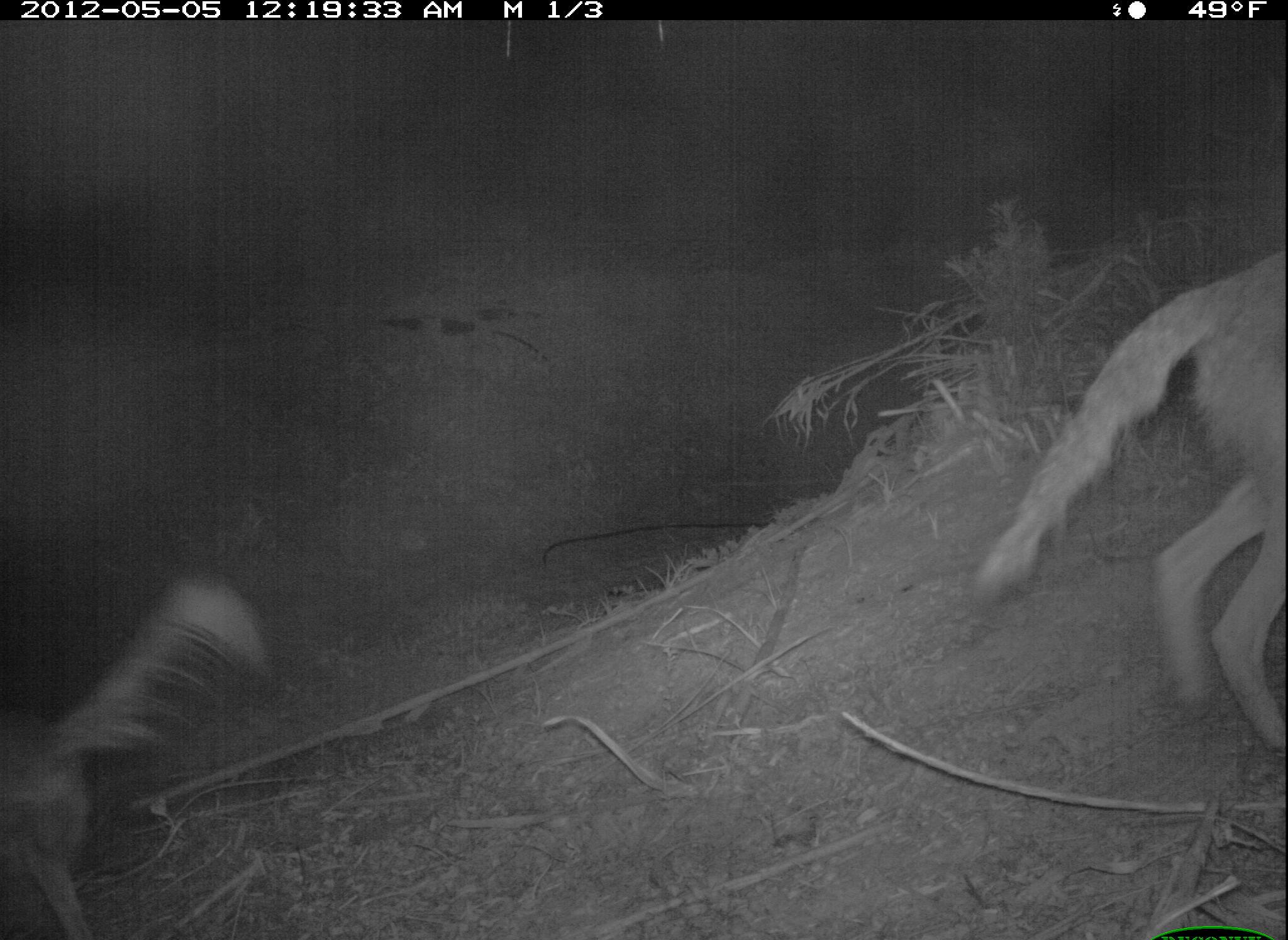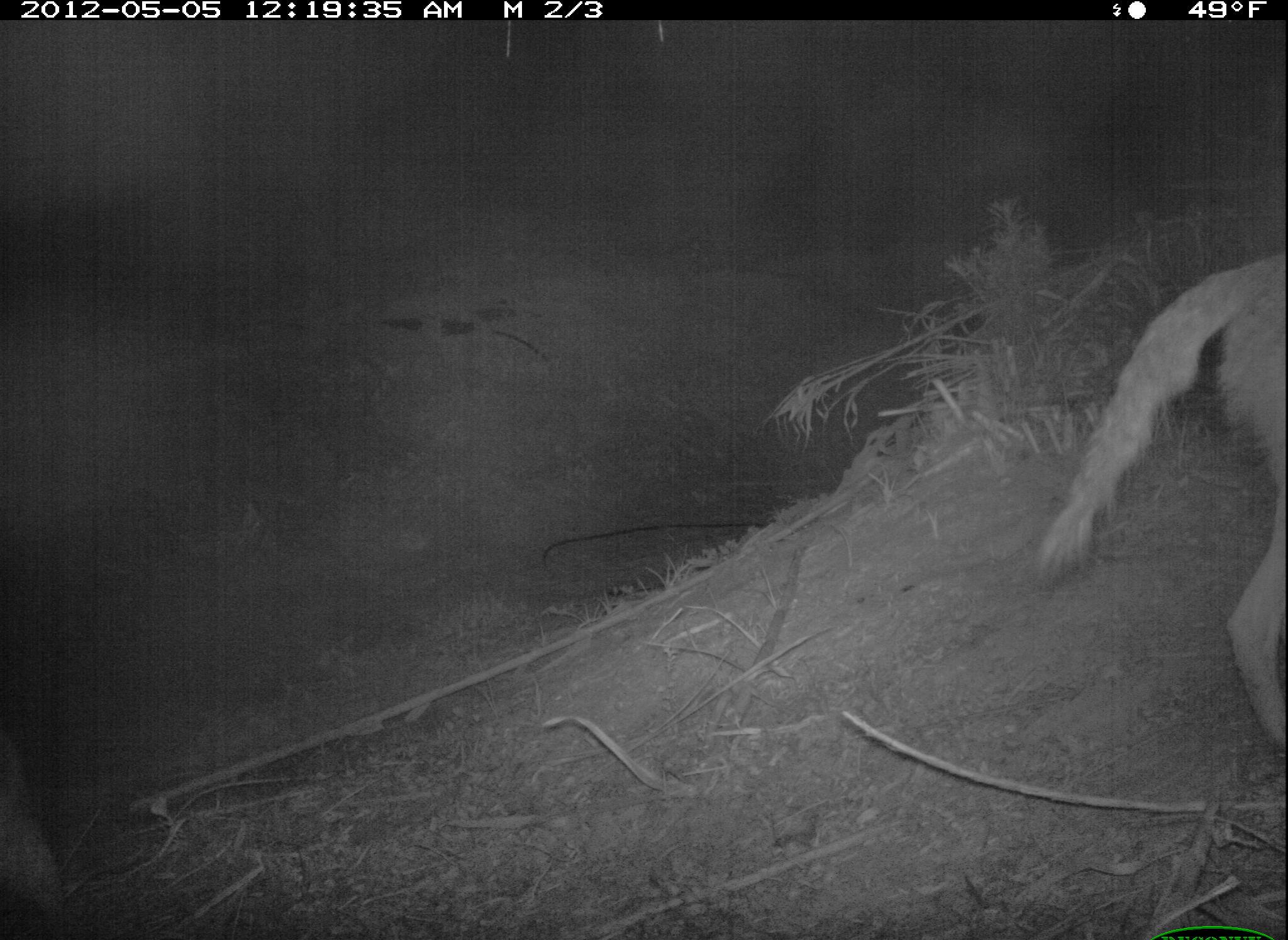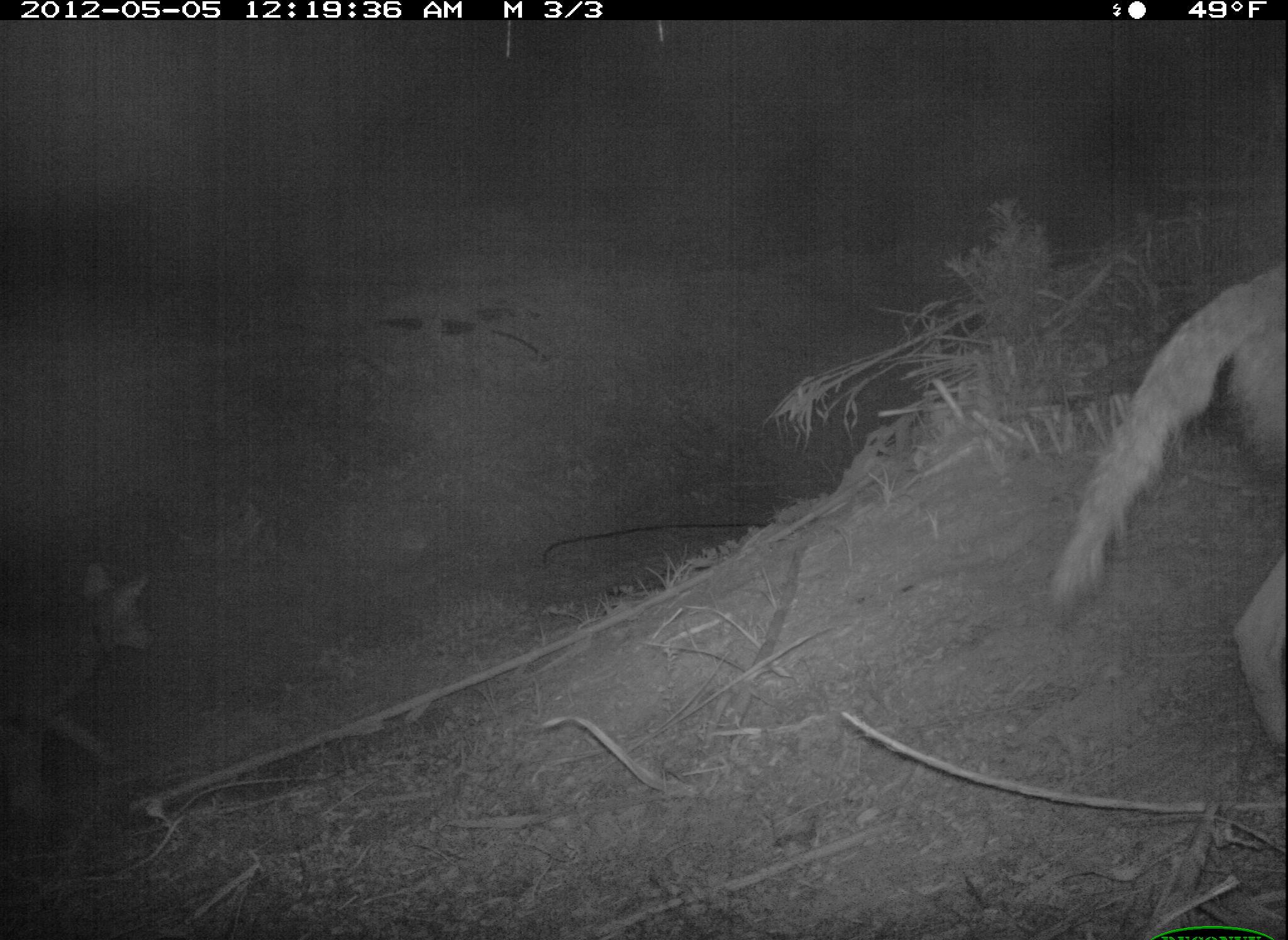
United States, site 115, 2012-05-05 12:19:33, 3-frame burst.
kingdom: Animalia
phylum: Chordata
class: Mammalia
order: Carnivora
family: Canidae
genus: Canis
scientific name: Canis latrans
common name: coyote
Coyote (Canis latrans).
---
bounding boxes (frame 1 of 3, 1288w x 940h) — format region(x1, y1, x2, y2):
coyote: region(956, 221, 1286, 755)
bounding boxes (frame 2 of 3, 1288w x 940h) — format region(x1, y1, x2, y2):
coyote: region(1035, 227, 1285, 797)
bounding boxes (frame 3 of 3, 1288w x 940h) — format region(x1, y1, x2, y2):
coyote: region(1037, 250, 1283, 773)